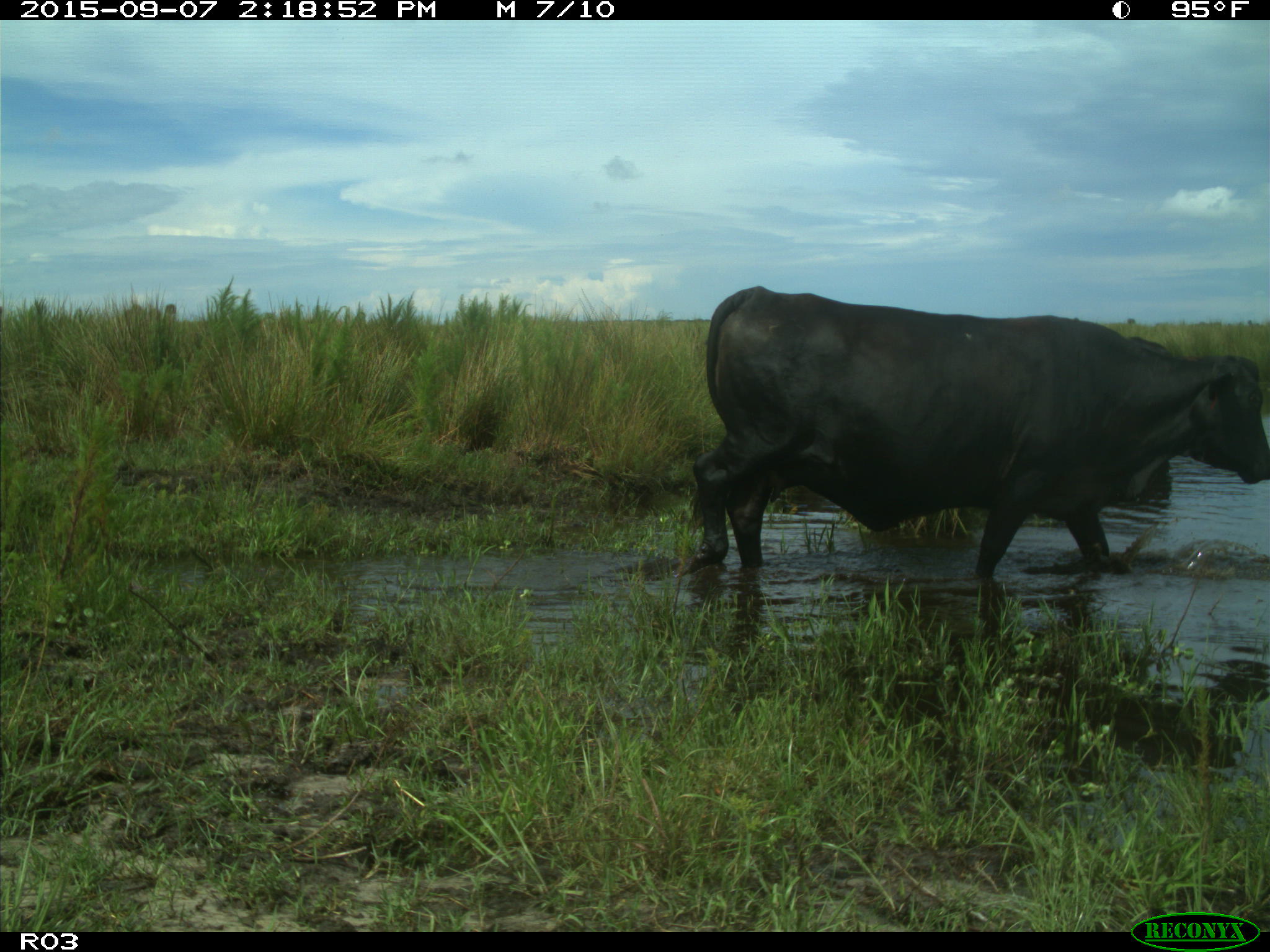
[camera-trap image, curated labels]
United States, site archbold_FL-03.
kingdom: Animalia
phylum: Chordata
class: Mammalia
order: Artiodactyla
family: Bovidae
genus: Bos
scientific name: Bos taurus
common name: domestic cow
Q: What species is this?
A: Bos taurus (domestic cow).